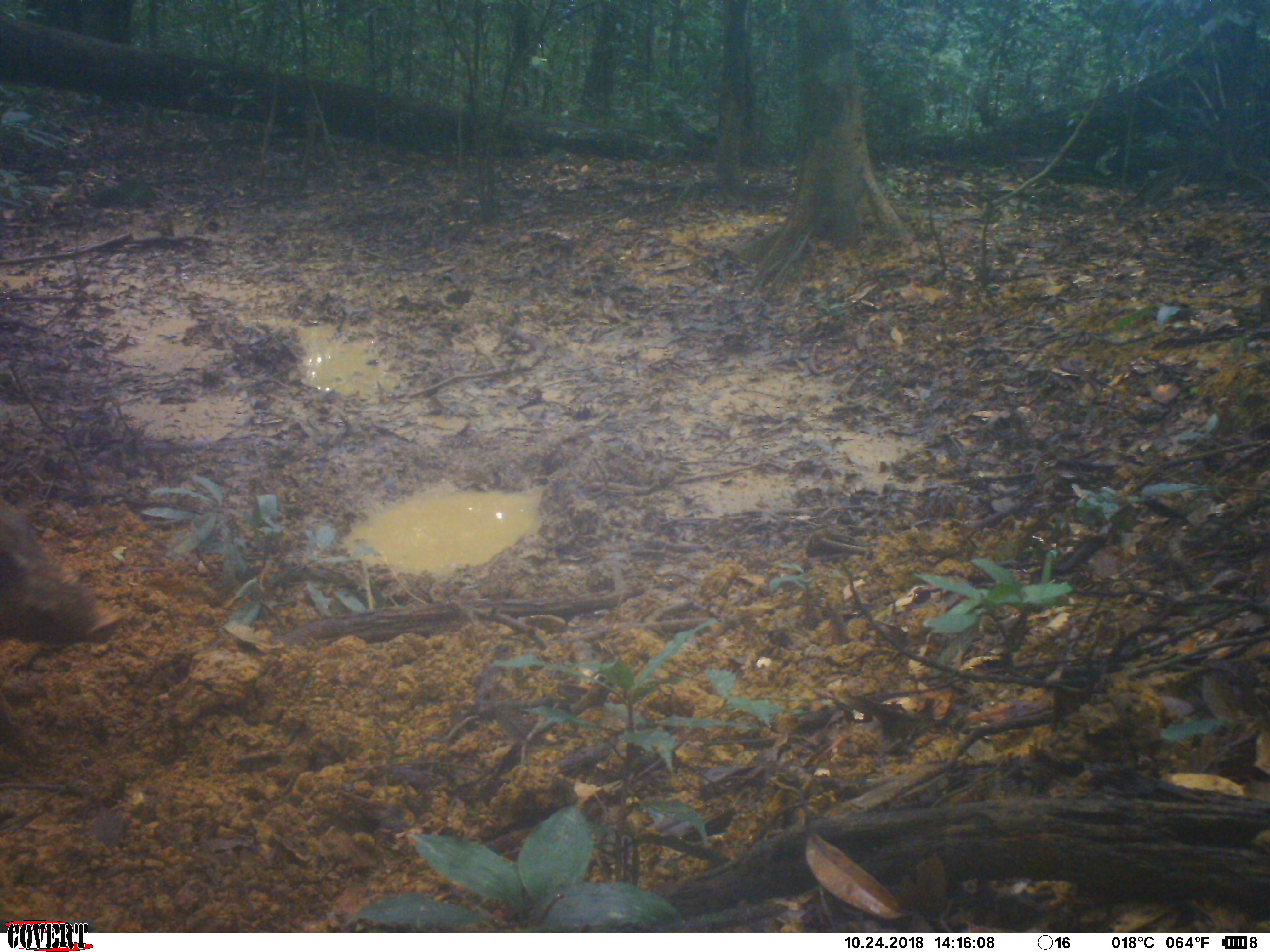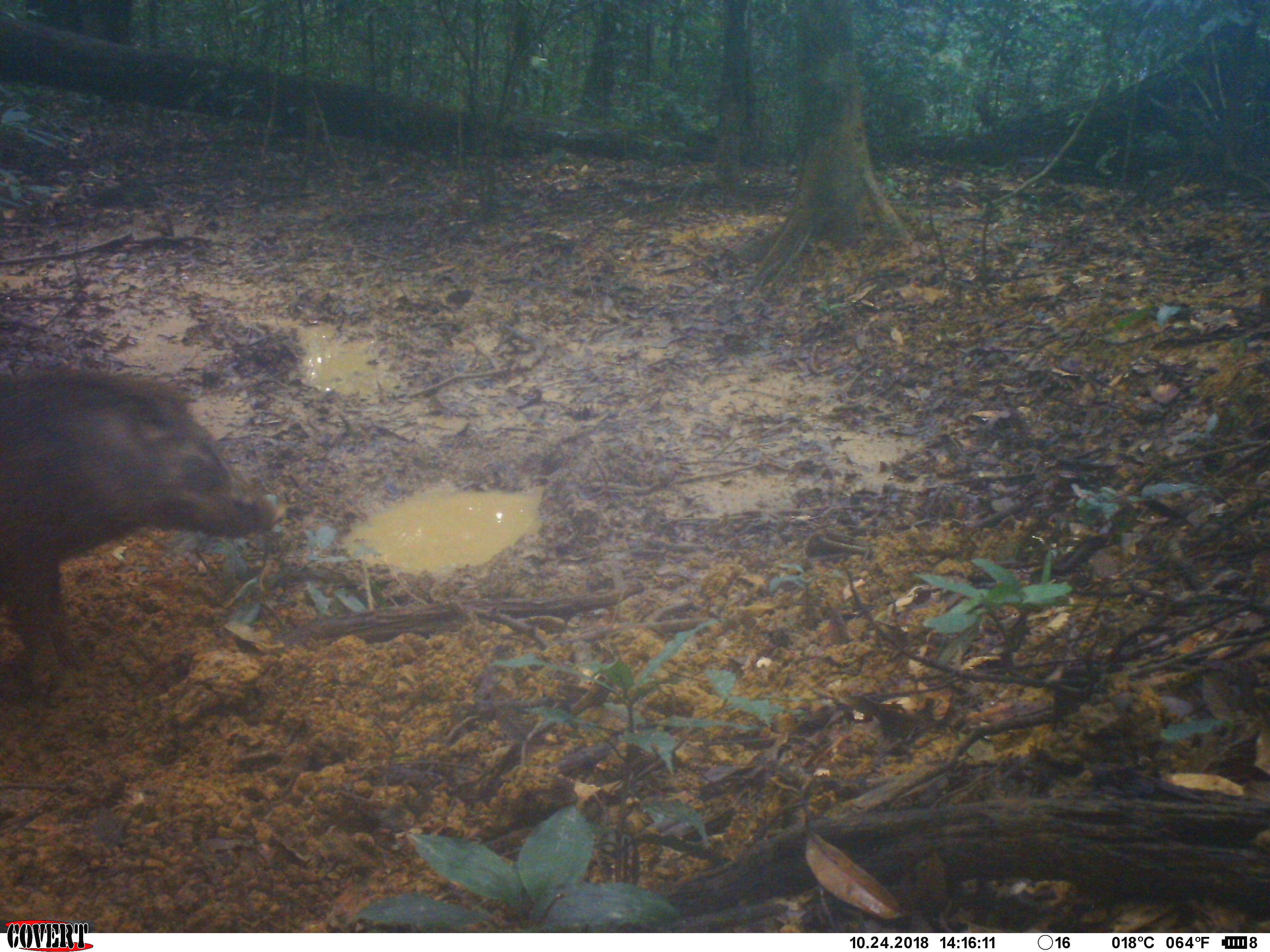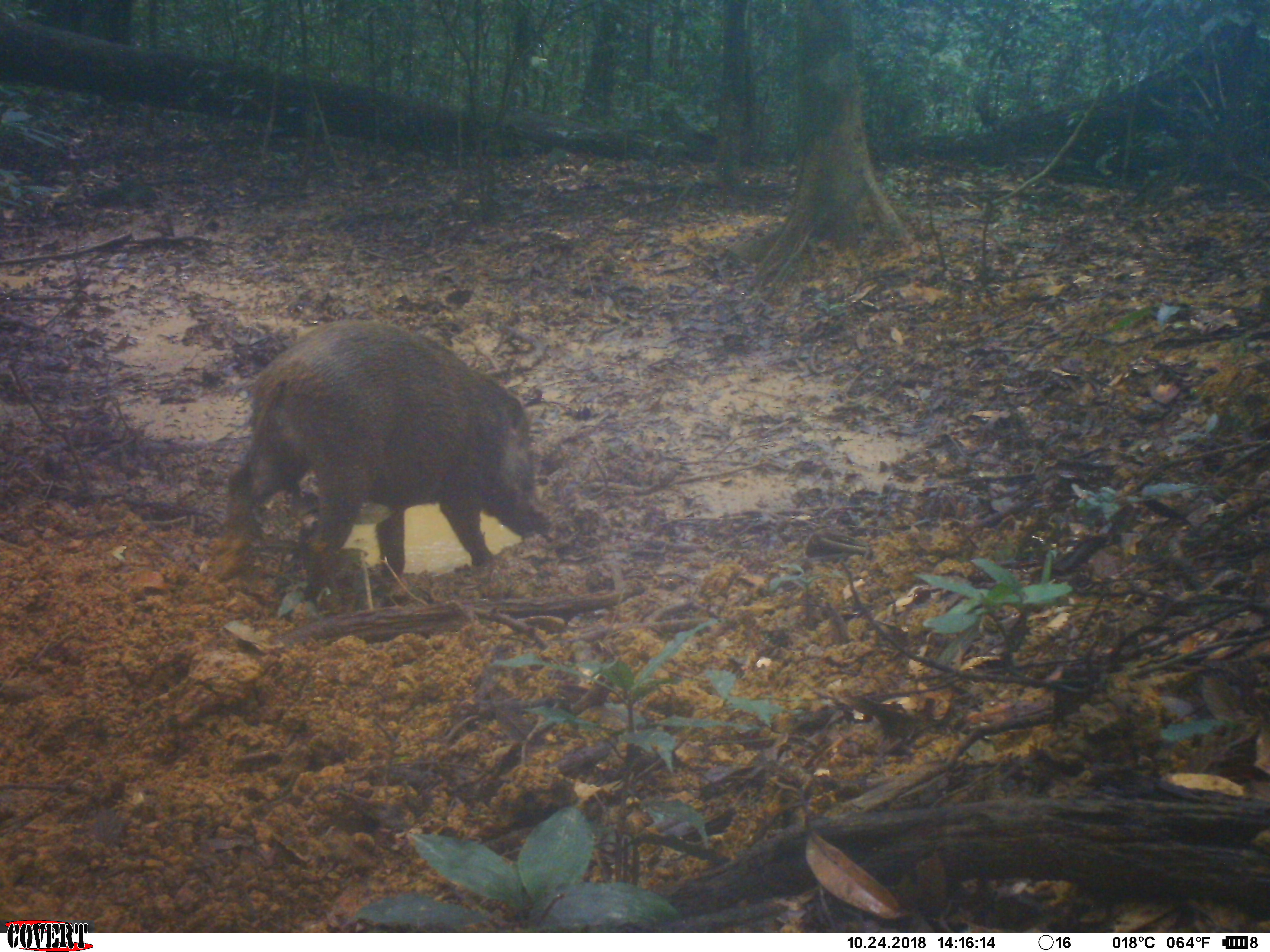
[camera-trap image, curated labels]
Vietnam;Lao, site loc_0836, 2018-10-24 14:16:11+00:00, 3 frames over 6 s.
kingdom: Animalia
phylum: Chordata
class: Mammalia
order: Artiodactyla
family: Suidae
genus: Sus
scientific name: Sus scrofa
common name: eurasian wild pig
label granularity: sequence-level